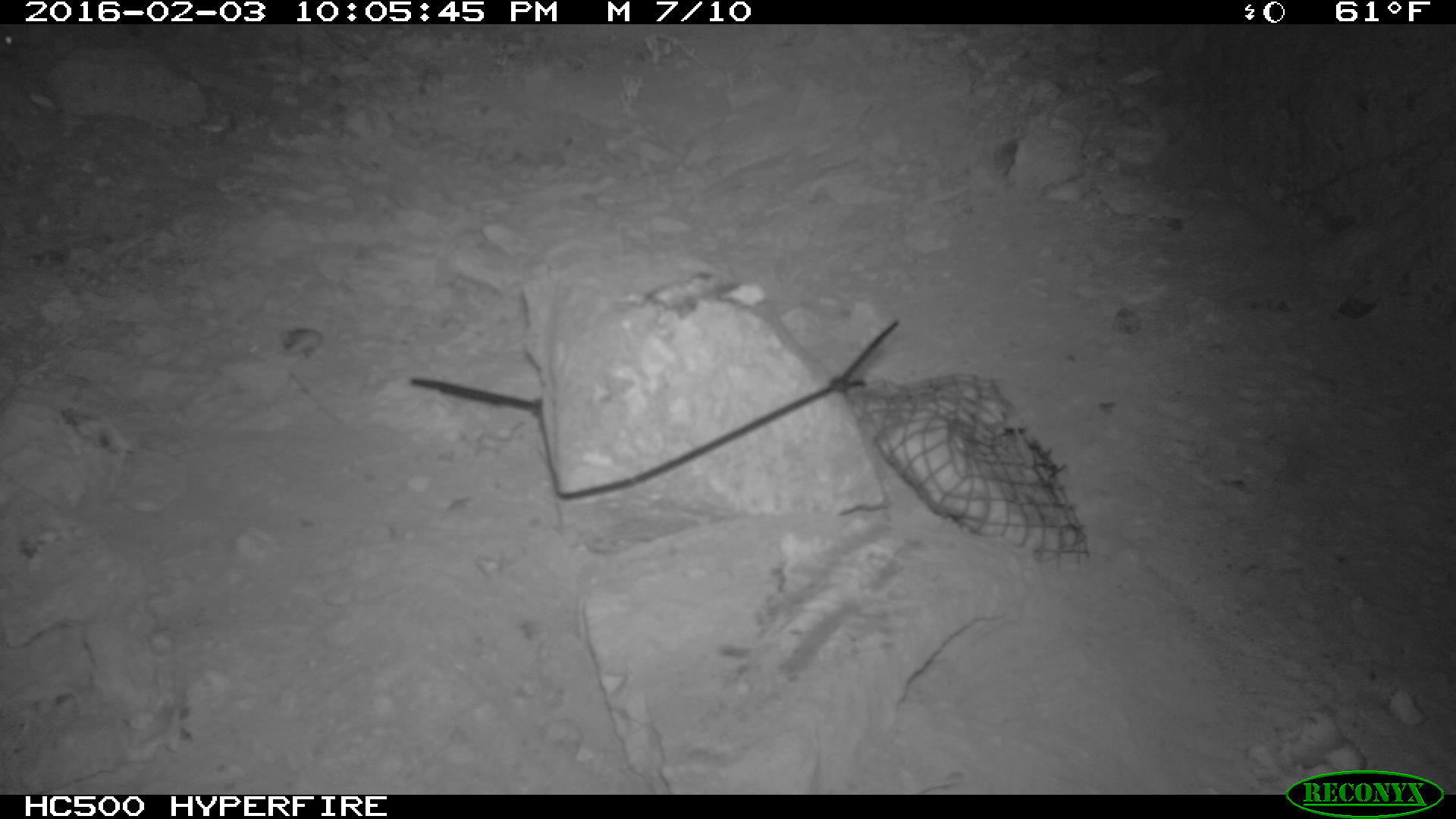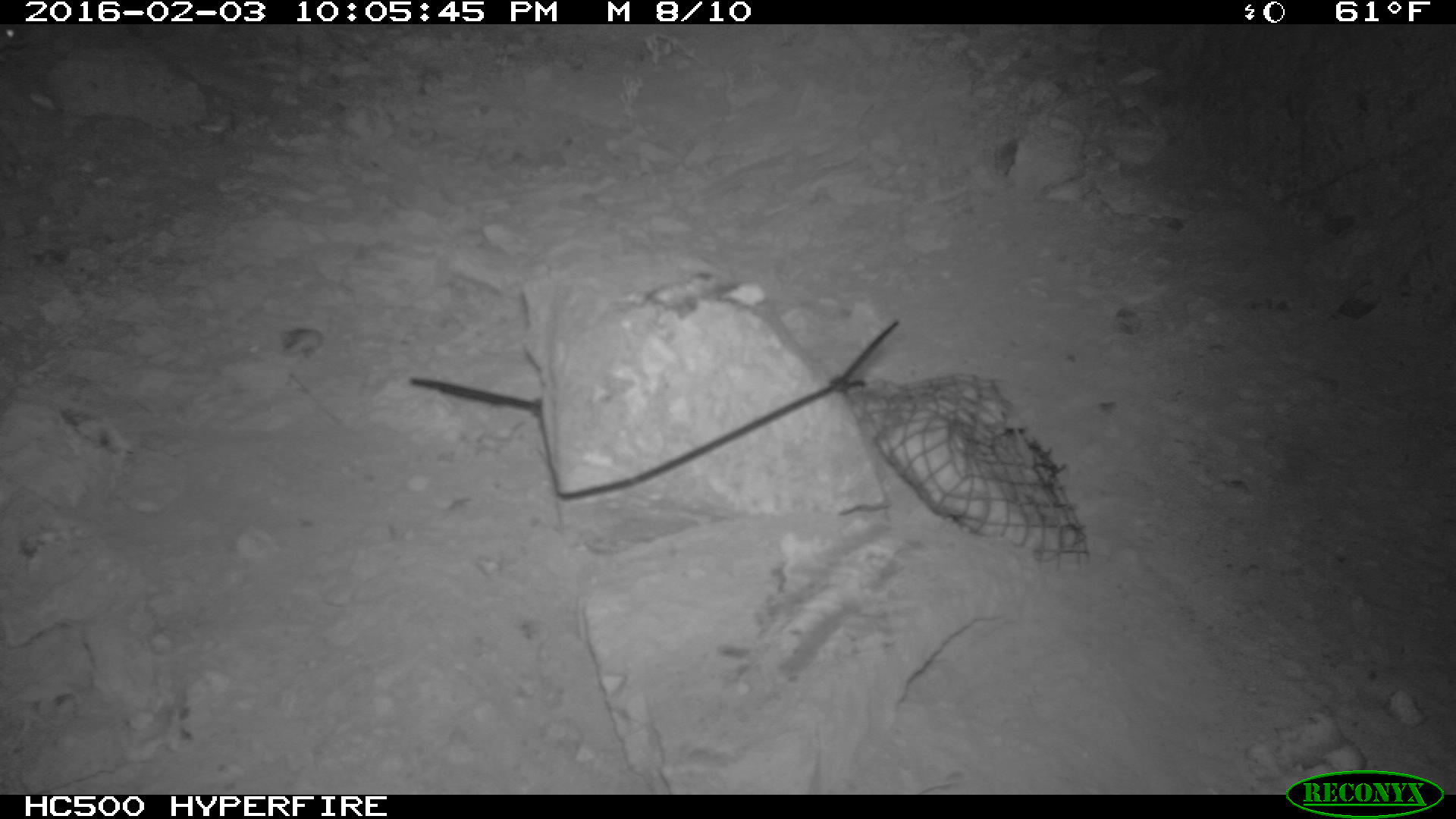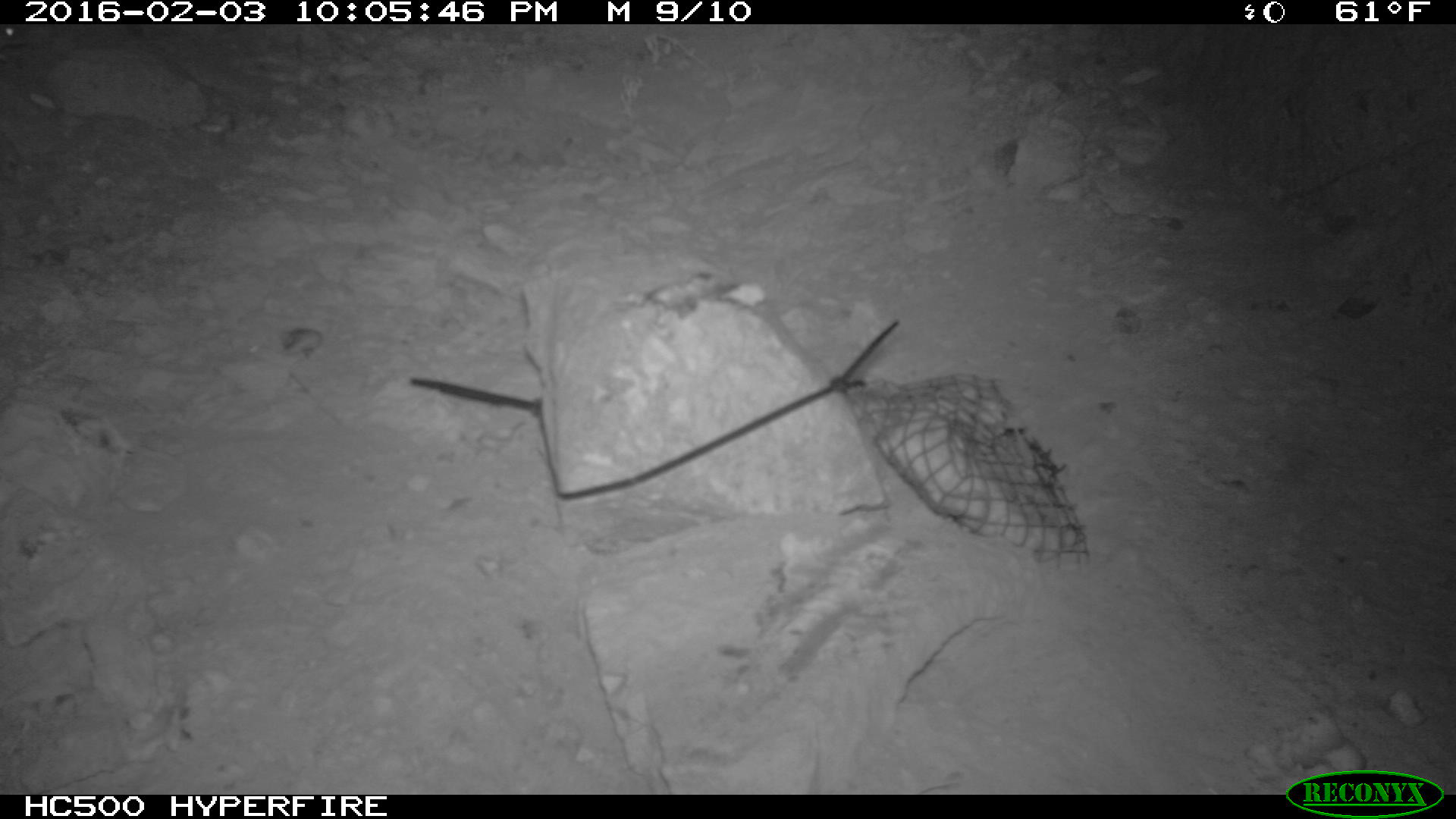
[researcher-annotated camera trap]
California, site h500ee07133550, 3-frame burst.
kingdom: Animalia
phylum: Chordata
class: Mammalia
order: Rodentia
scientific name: Rodentia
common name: rodent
Rodent (Rodentia).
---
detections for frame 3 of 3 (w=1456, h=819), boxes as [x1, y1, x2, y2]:
rodent: [0, 24, 39, 47]